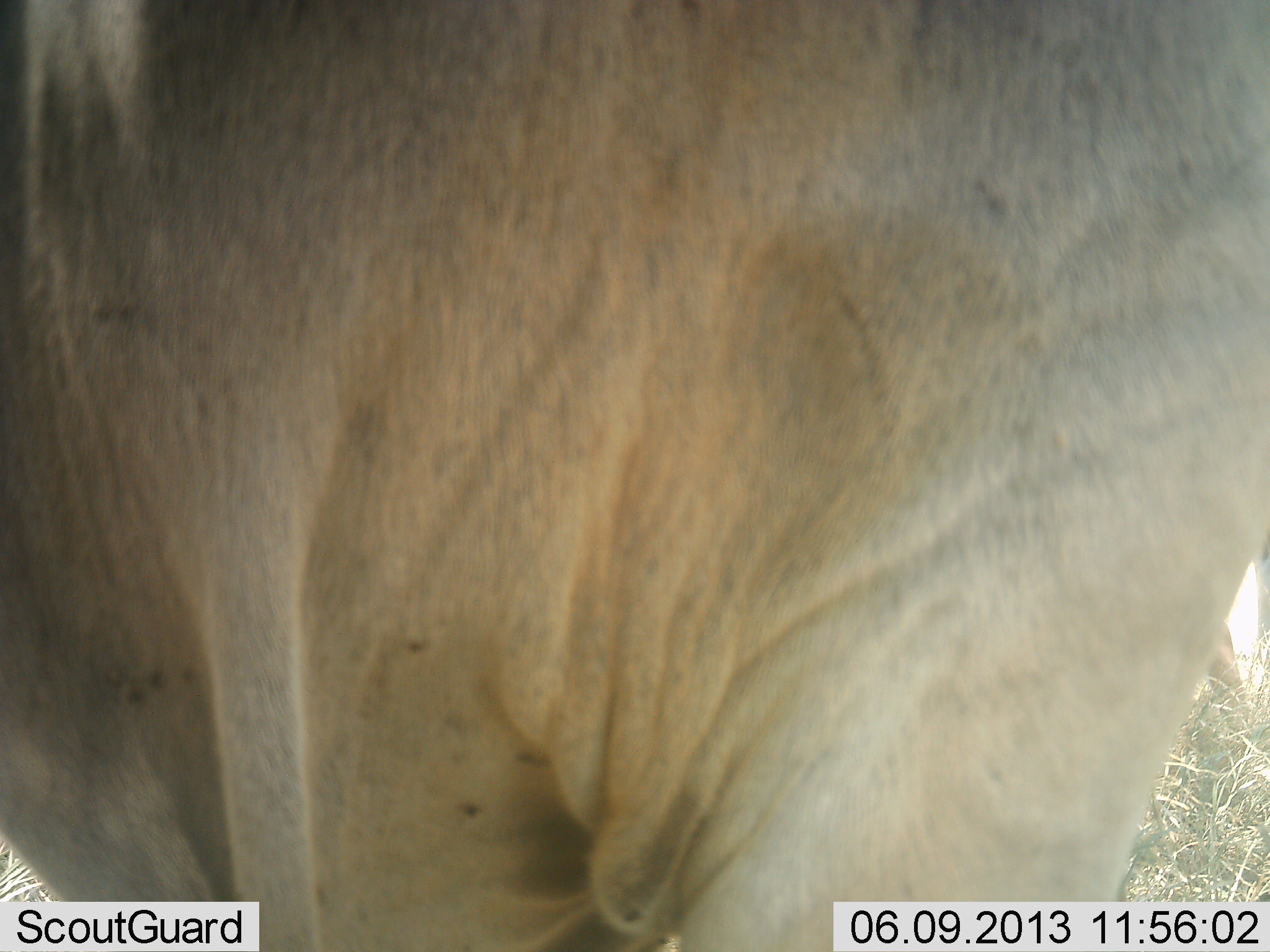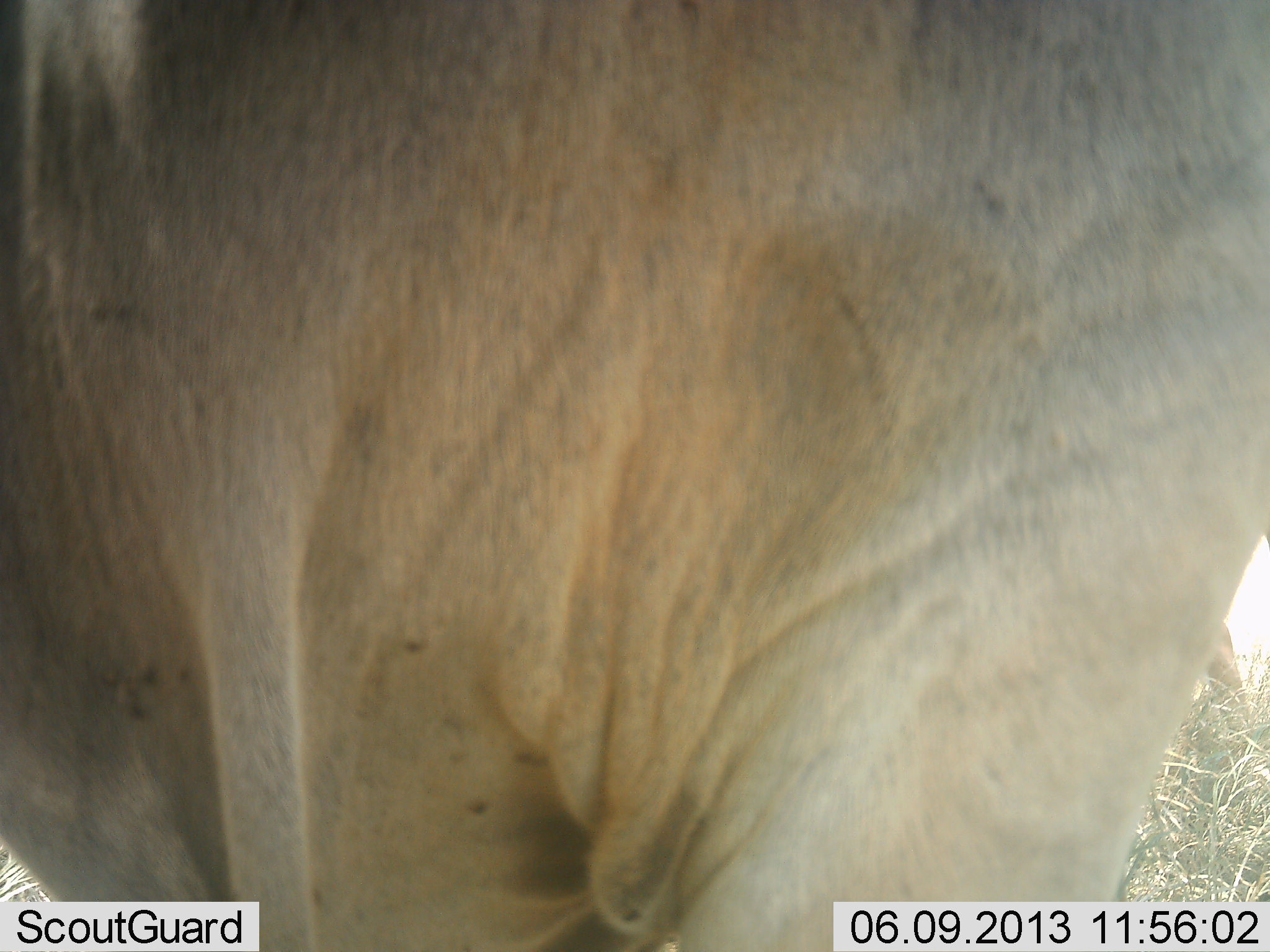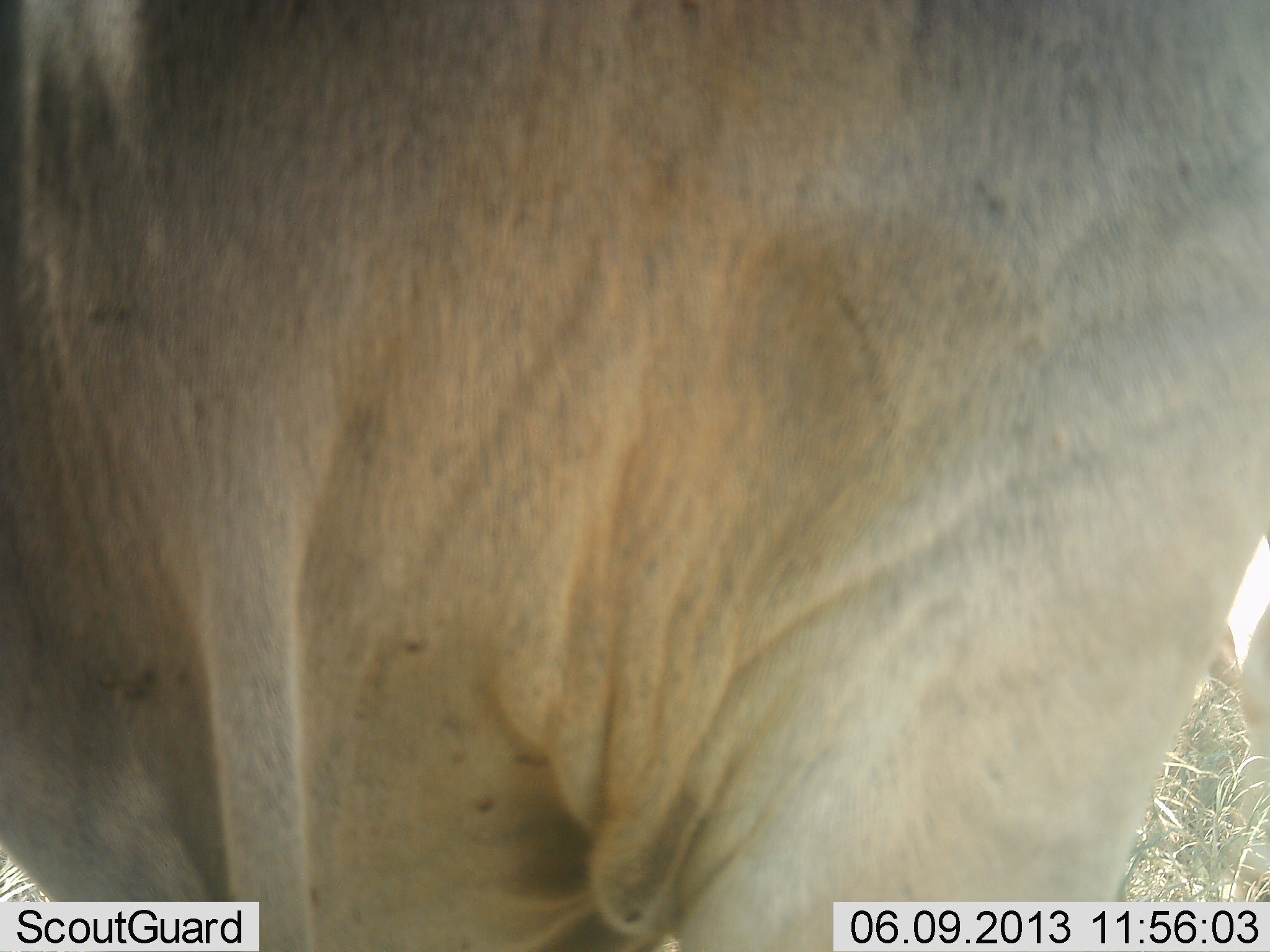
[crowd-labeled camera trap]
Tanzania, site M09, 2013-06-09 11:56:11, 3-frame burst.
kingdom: Animalia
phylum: Chordata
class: Mammalia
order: Proboscidea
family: Elephantidae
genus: Loxodonta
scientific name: Loxodonta africana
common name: african bush elephant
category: elephant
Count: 1.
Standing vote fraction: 100%.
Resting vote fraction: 0%.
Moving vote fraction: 0%.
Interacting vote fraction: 0%.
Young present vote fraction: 0%.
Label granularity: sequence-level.